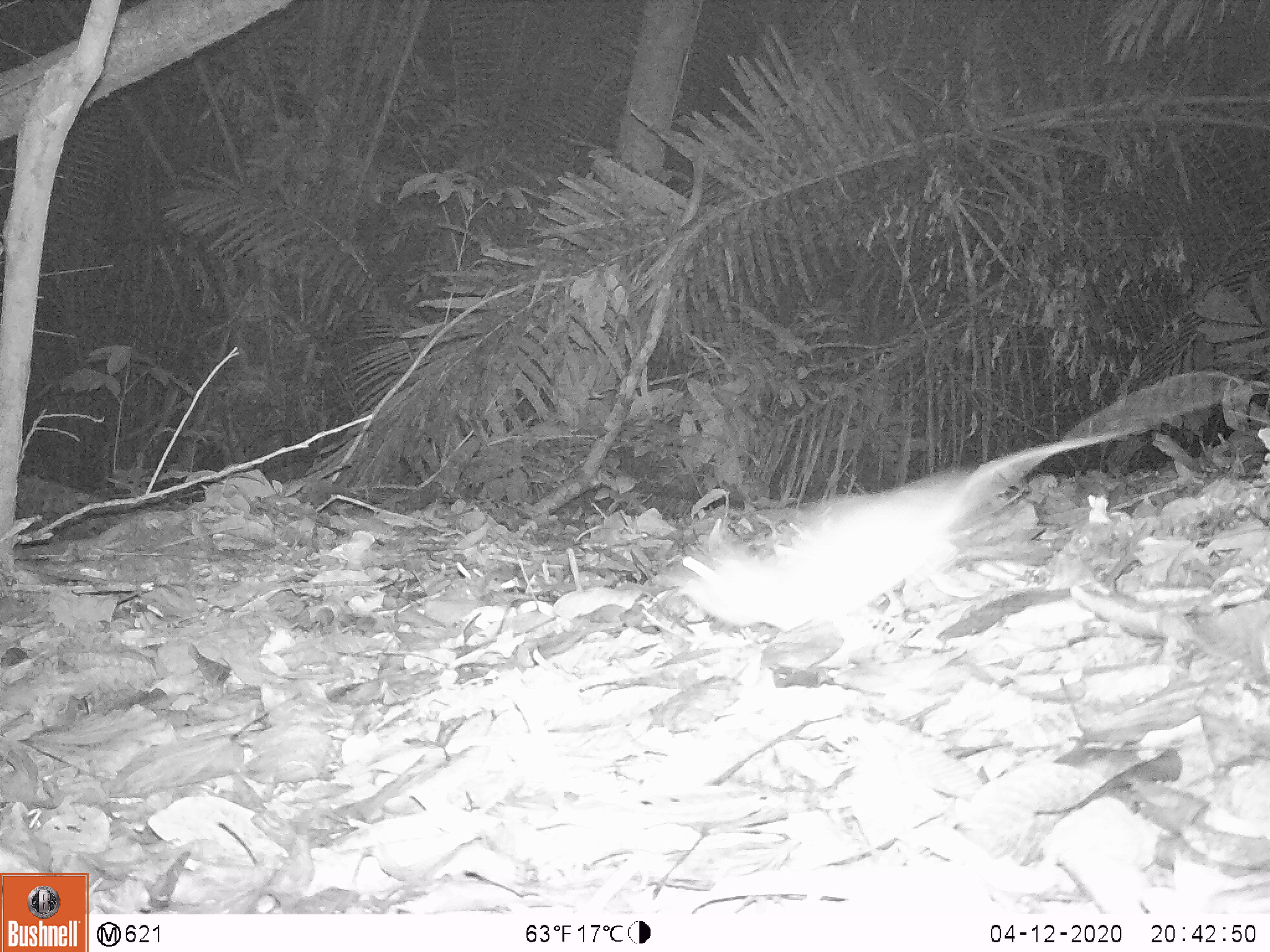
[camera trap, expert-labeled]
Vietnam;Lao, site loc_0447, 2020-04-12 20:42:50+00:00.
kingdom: Animalia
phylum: Chordata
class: Mammalia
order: Rodentia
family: Muridae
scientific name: Muridae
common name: old-world mice and rats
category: unidentified murid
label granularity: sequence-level